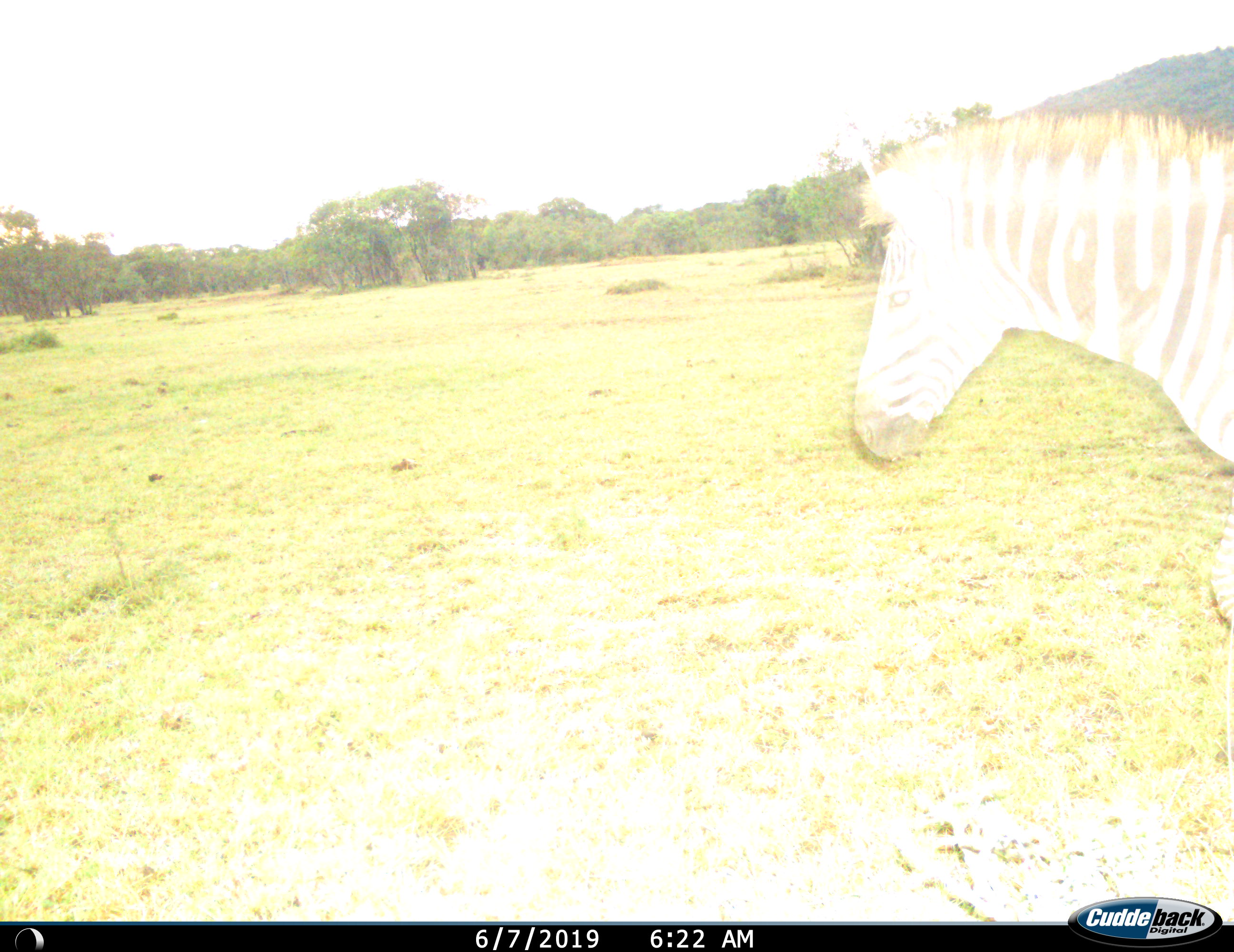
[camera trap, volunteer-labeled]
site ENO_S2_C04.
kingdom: Animalia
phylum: Chordata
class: Mammalia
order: Perissodactyla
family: Equidae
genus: Equus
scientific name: Equus quagga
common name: plains zebra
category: zebraplains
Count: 1.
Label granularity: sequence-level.